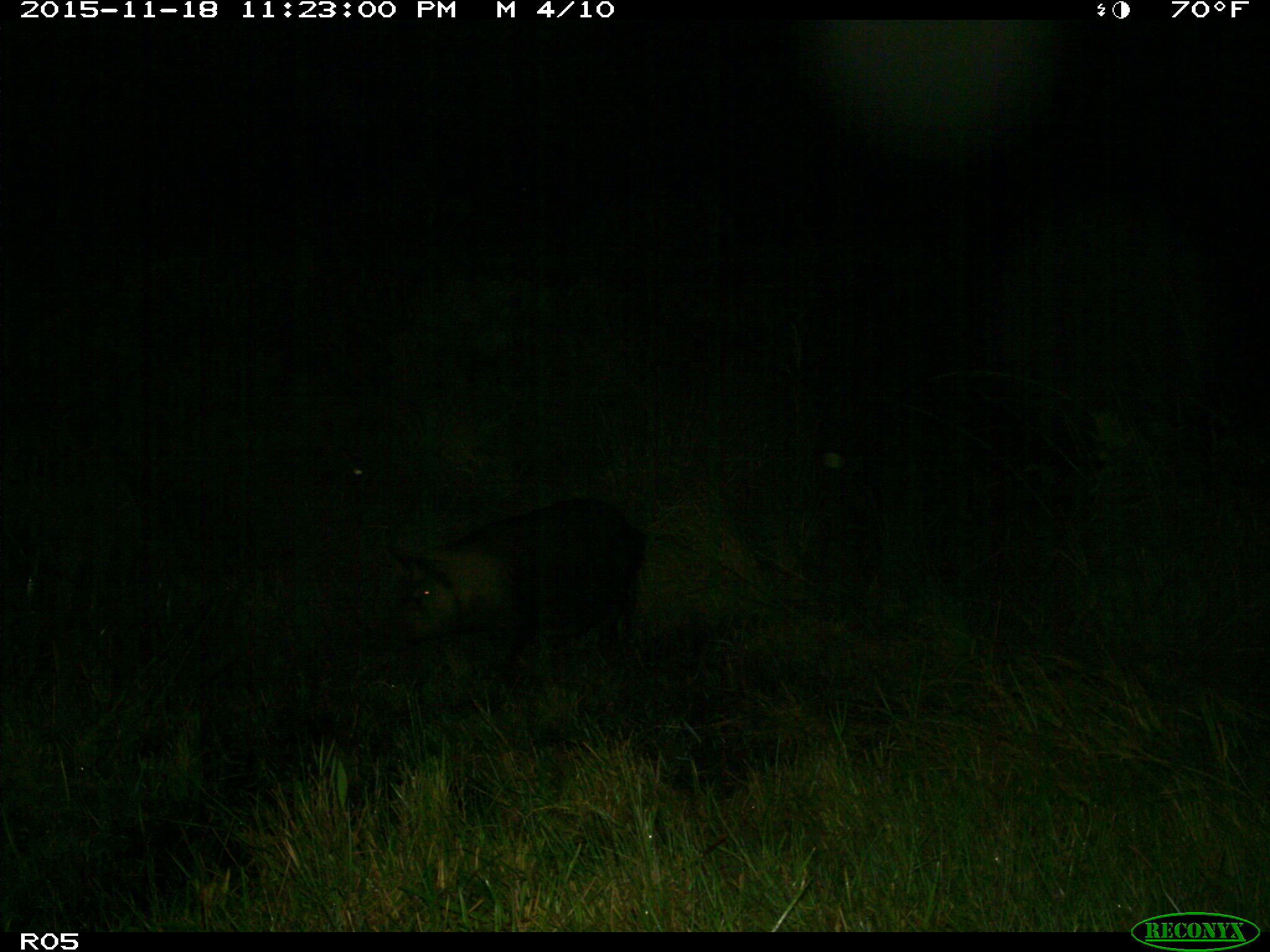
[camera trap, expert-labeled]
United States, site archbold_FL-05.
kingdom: Animalia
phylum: Chordata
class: Mammalia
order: Artiodactyla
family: Suidae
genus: Sus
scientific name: Sus scrofa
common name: wild boar